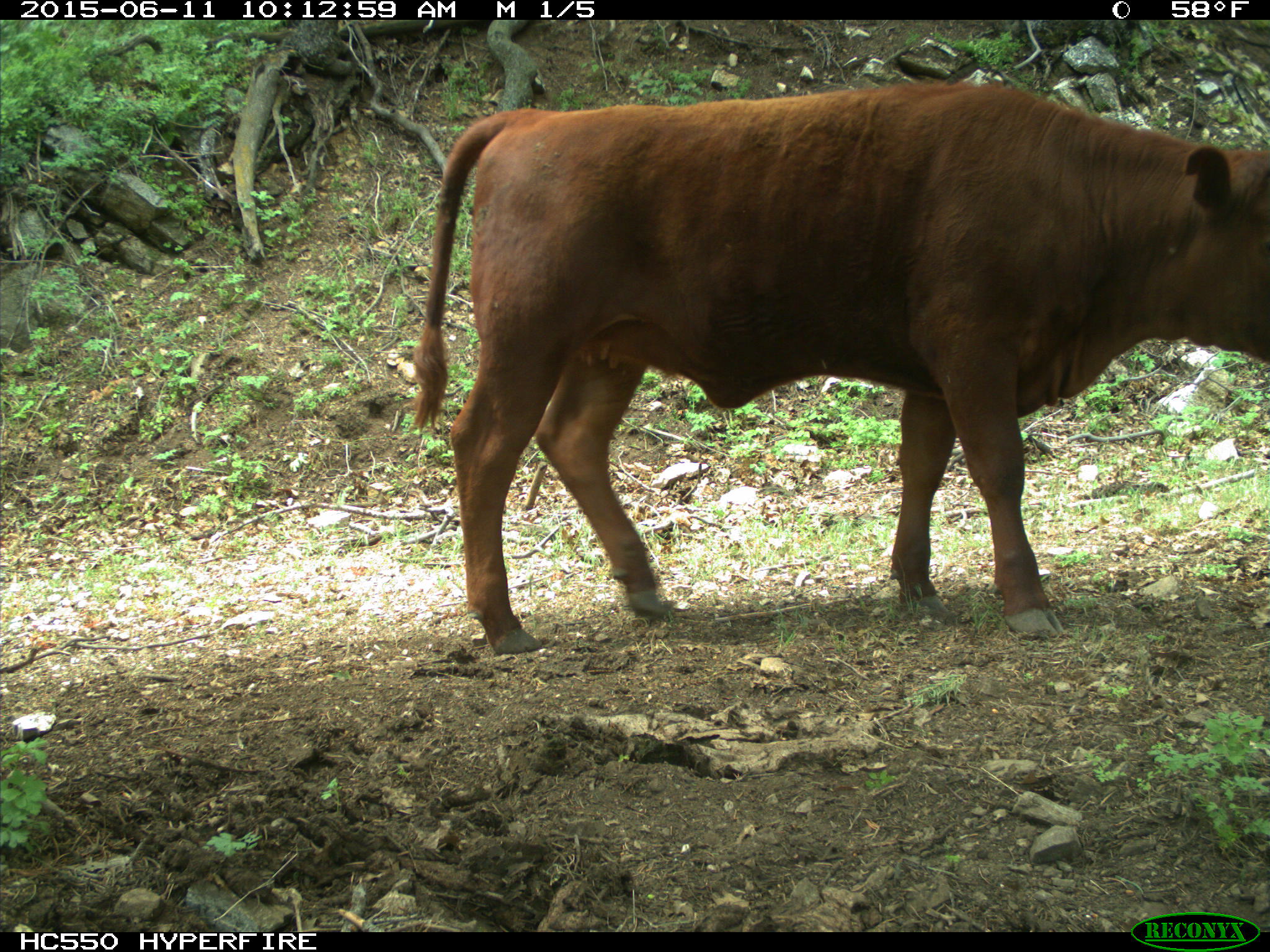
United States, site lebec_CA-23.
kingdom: Animalia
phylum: Chordata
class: Mammalia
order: Artiodactyla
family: Bovidae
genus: Bos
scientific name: Bos taurus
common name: domestic cow